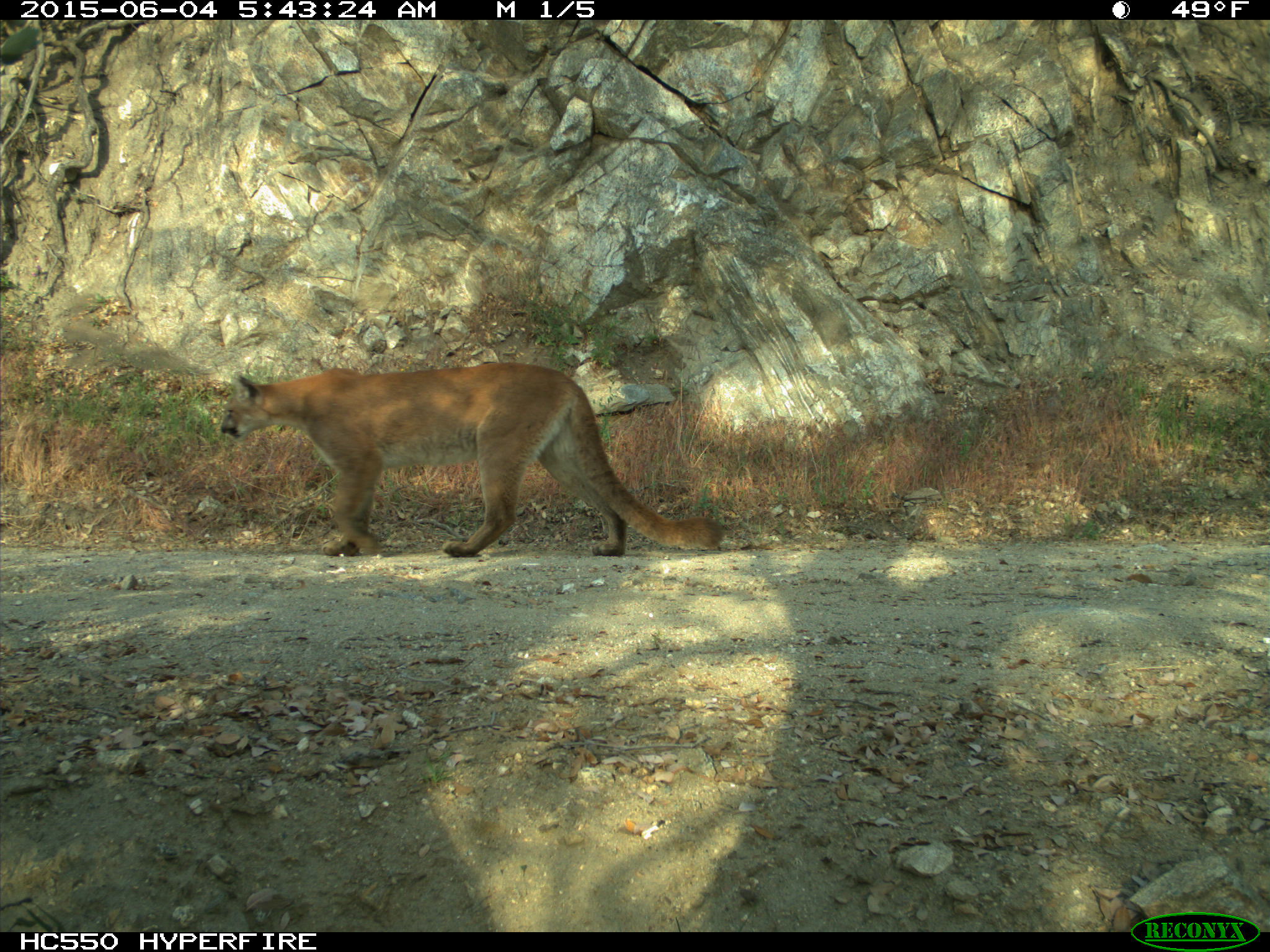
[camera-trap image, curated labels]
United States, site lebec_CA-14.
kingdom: Animalia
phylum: Chordata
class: Mammalia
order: Carnivora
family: Felidae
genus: Puma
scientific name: Puma concolor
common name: mountain lion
Puma concolor (mountain lion).